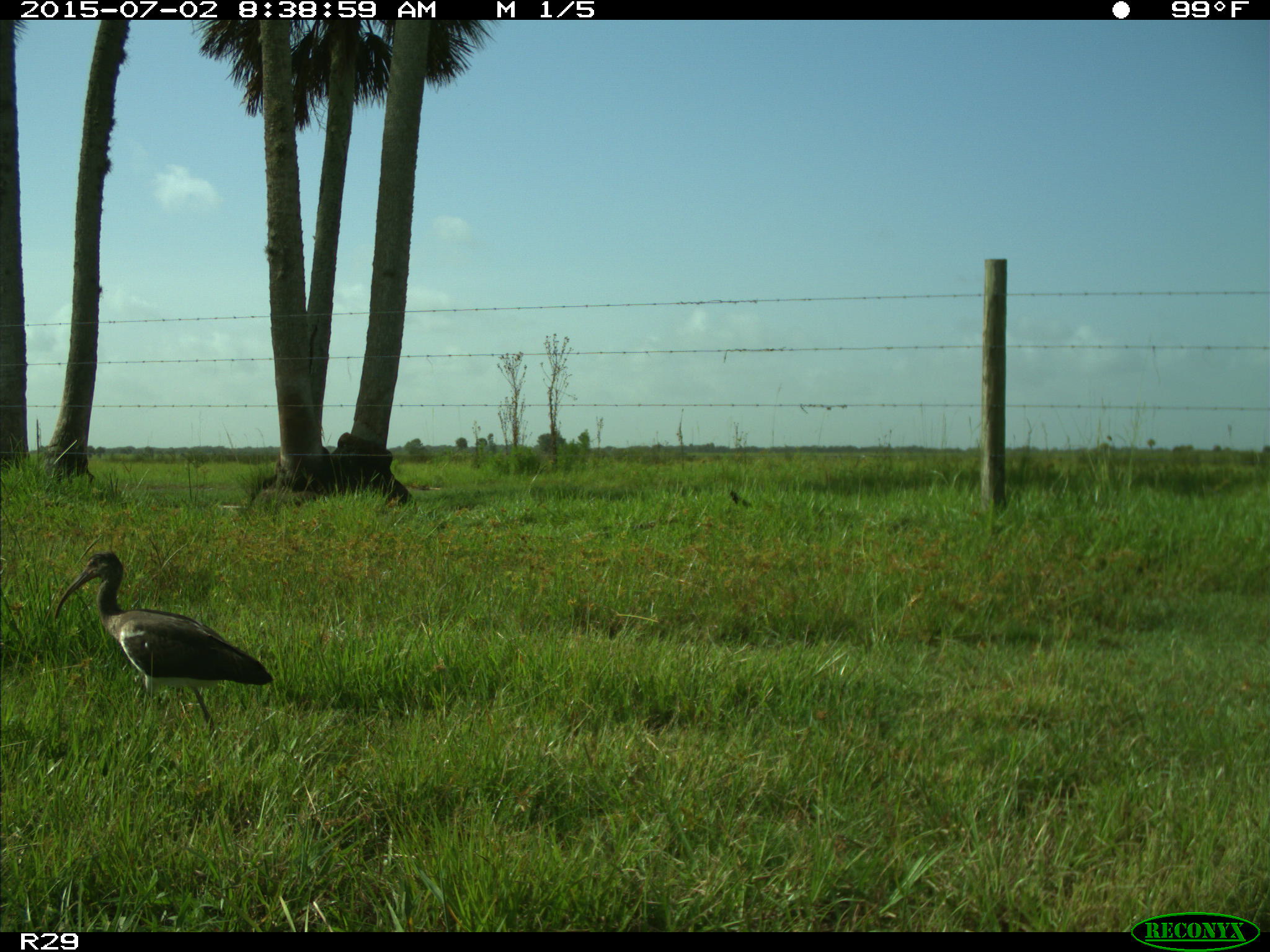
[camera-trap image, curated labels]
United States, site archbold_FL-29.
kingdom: Animalia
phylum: Chordata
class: Aves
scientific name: Aves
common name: birds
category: unidentified bird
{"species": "unidentified bird (birds) (Aves)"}